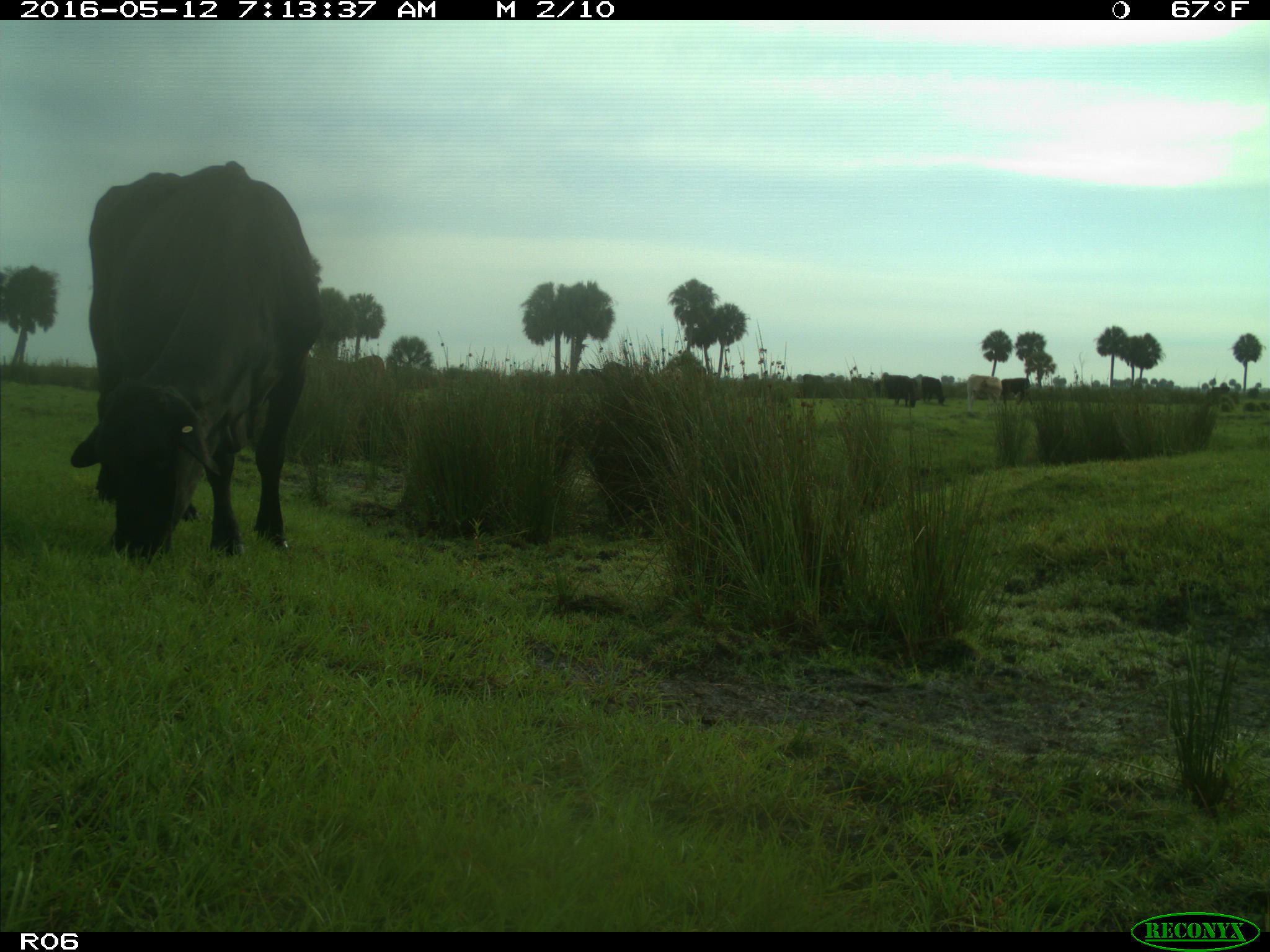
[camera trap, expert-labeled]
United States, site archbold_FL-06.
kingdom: Animalia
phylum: Chordata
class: Mammalia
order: Artiodactyla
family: Bovidae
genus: Bos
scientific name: Bos taurus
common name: domestic cow